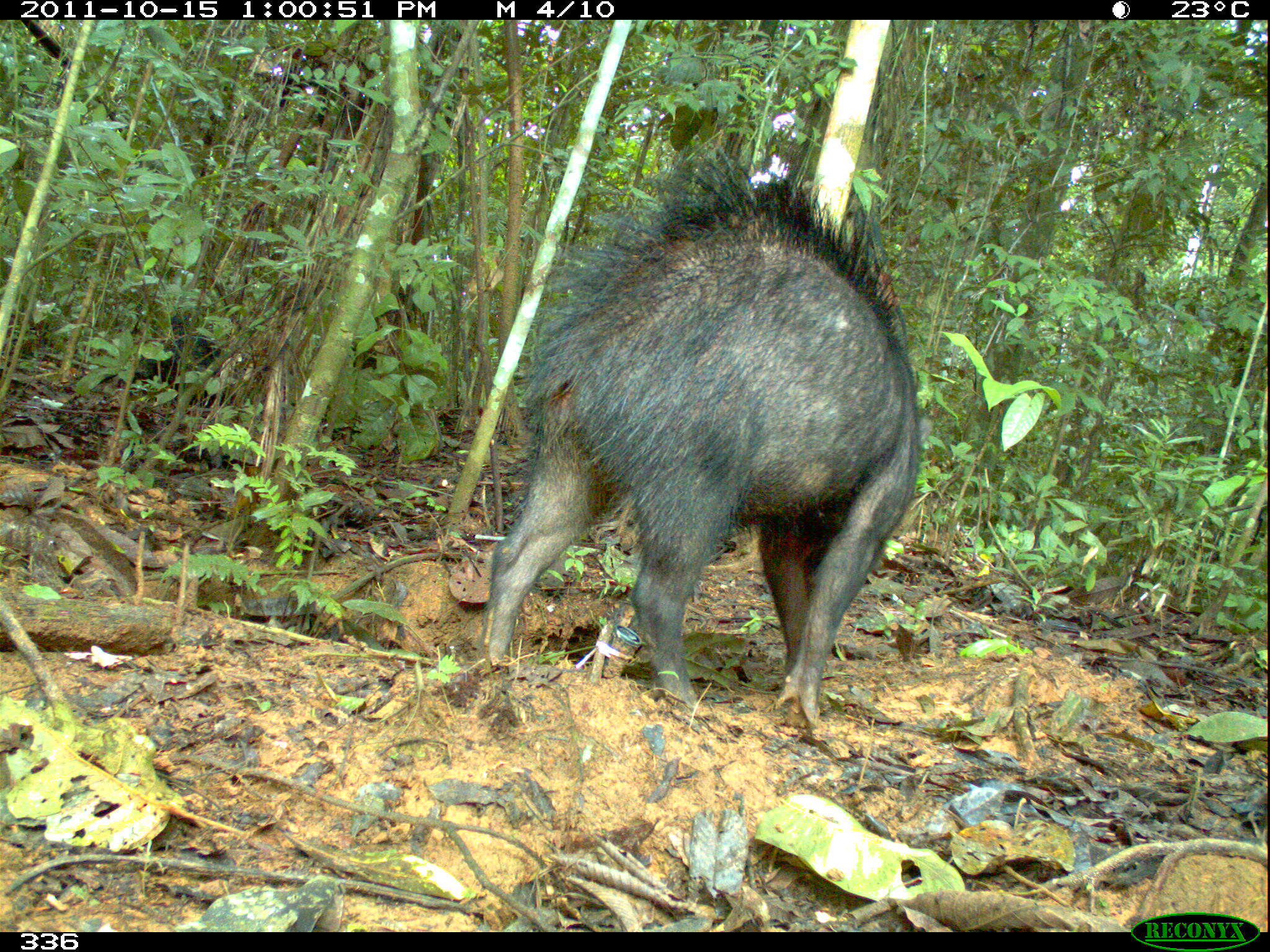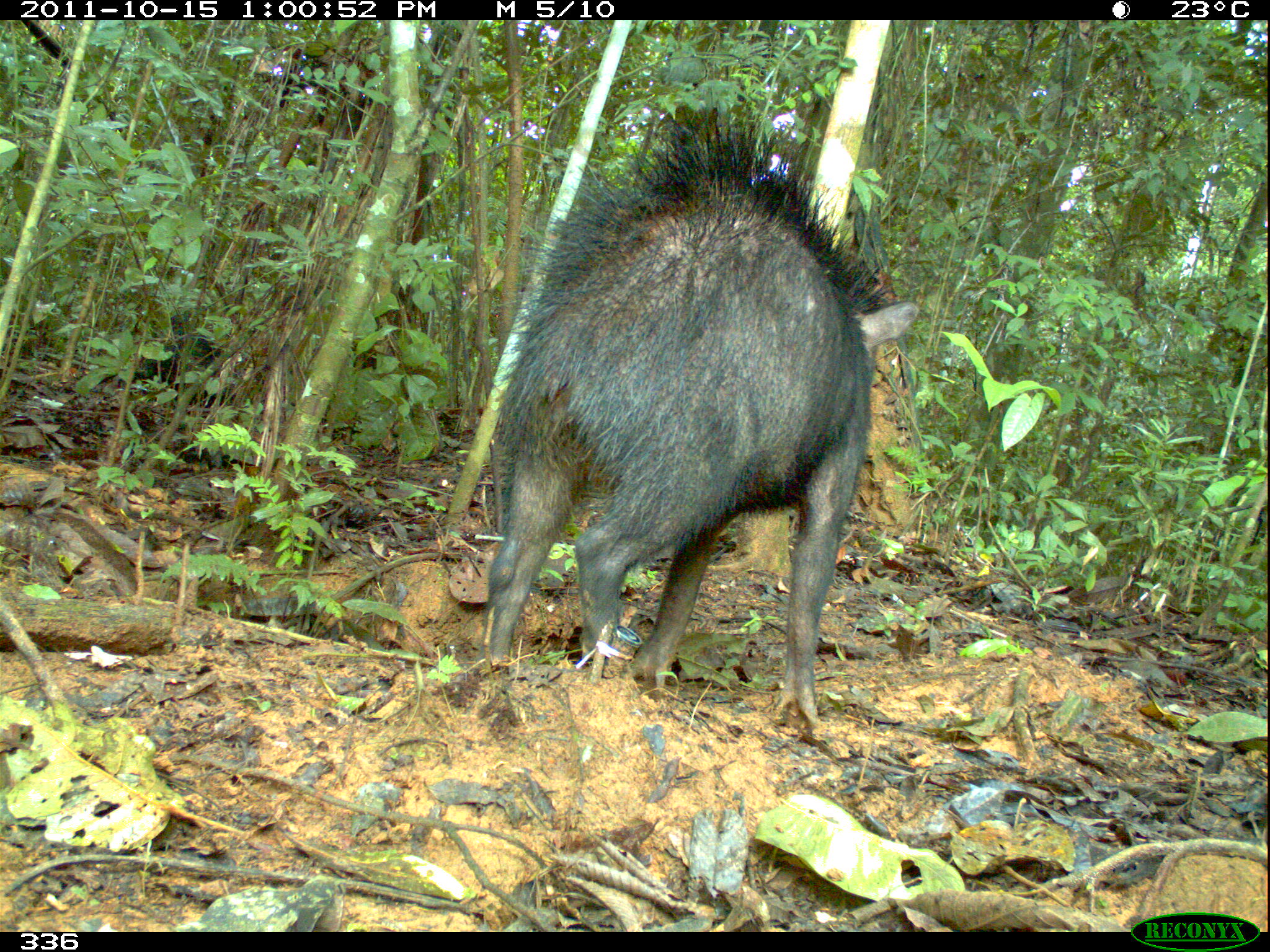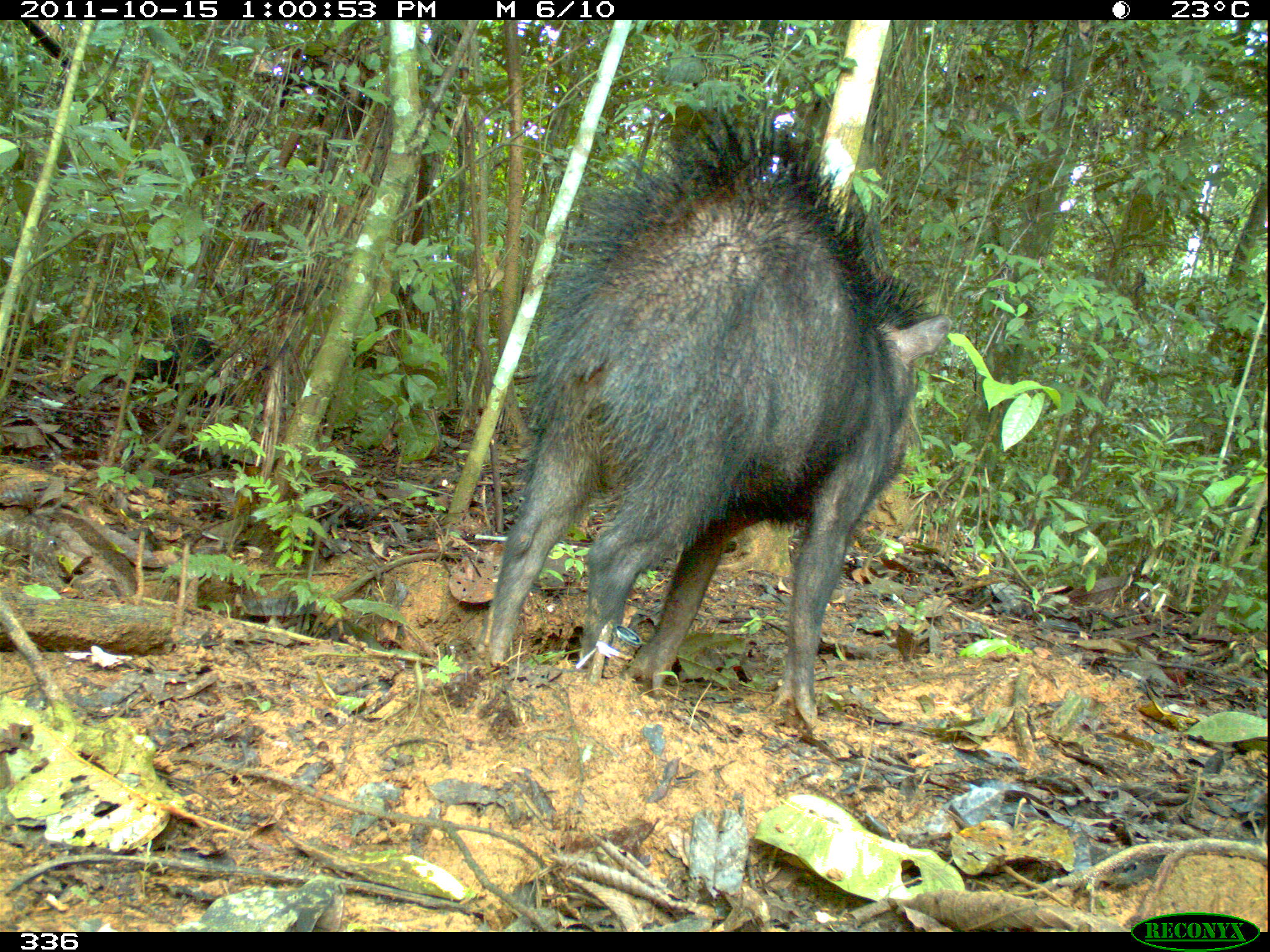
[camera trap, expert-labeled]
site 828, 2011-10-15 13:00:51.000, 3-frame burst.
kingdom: Animalia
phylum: Chordata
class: Mammalia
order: Artiodactyla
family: Tayassuidae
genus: Tayassu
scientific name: Tayassu pecari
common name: white-lipped peccary